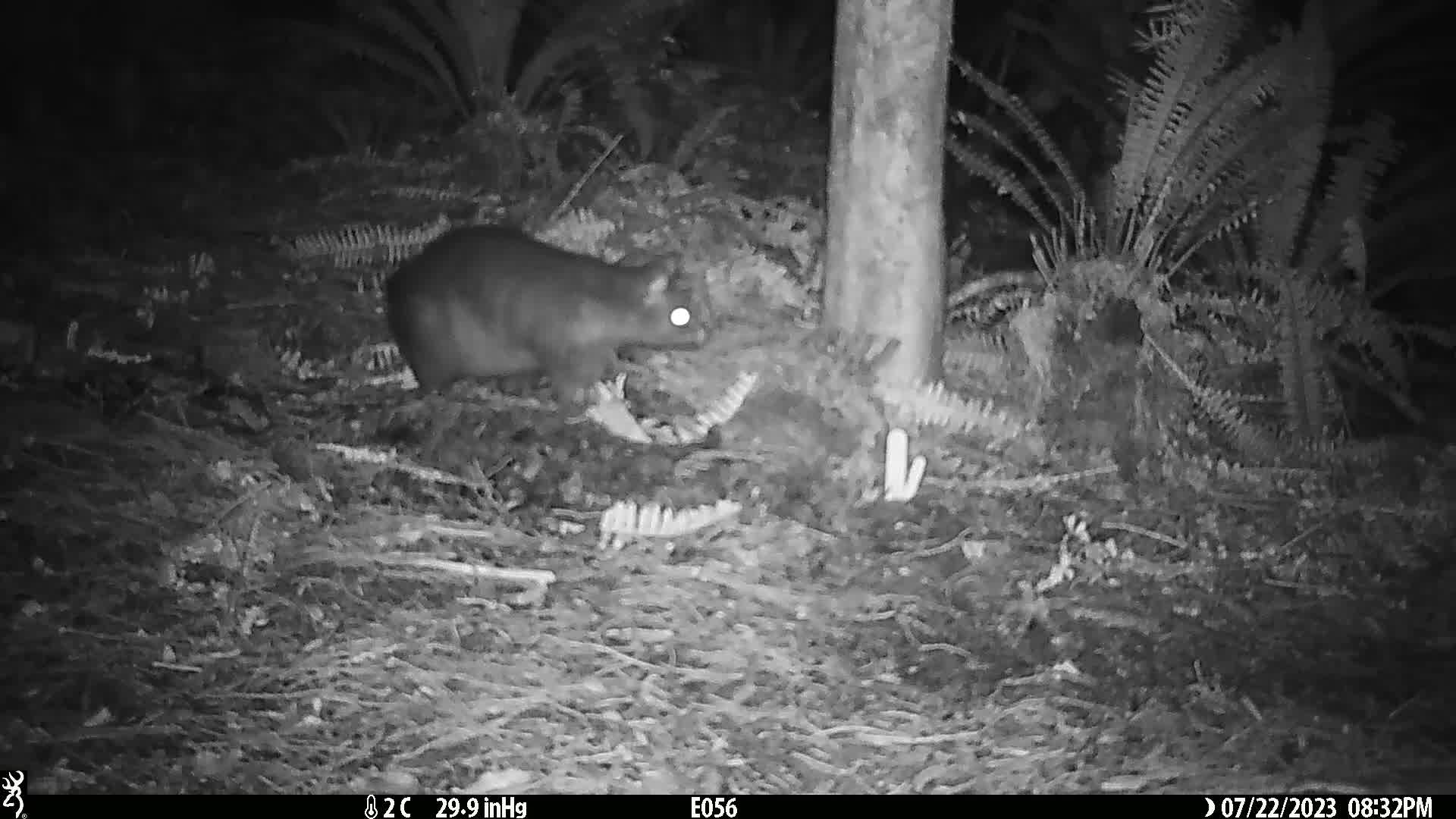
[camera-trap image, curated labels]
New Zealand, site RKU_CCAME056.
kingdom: Animalia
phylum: Chordata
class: Mammalia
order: Diprotodontia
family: Phalangeridae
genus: Trichosurus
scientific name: Trichosurus vulpecula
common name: common brushtail possum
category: possum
Possum (common brushtail possum) (Trichosurus vulpecula).